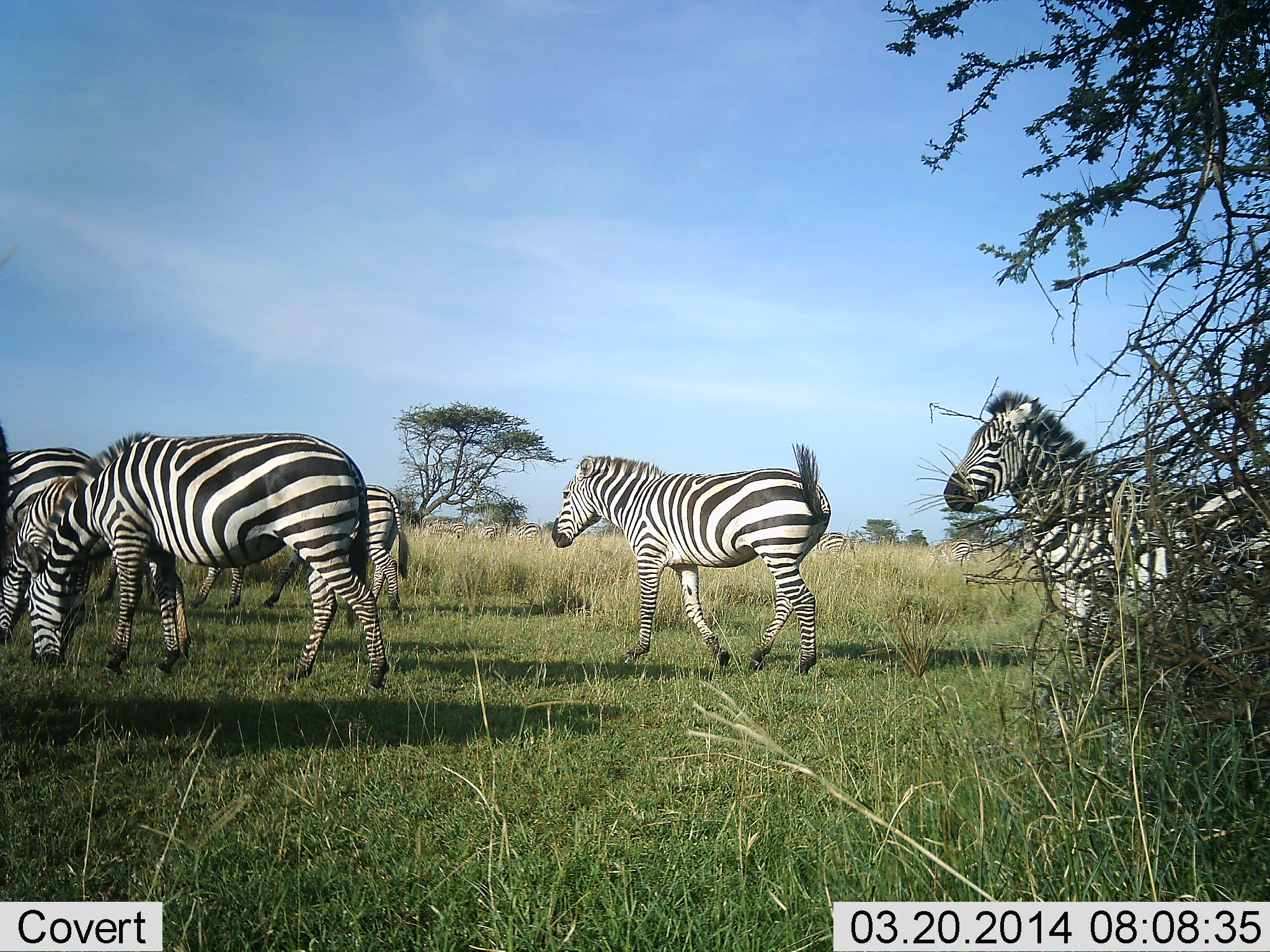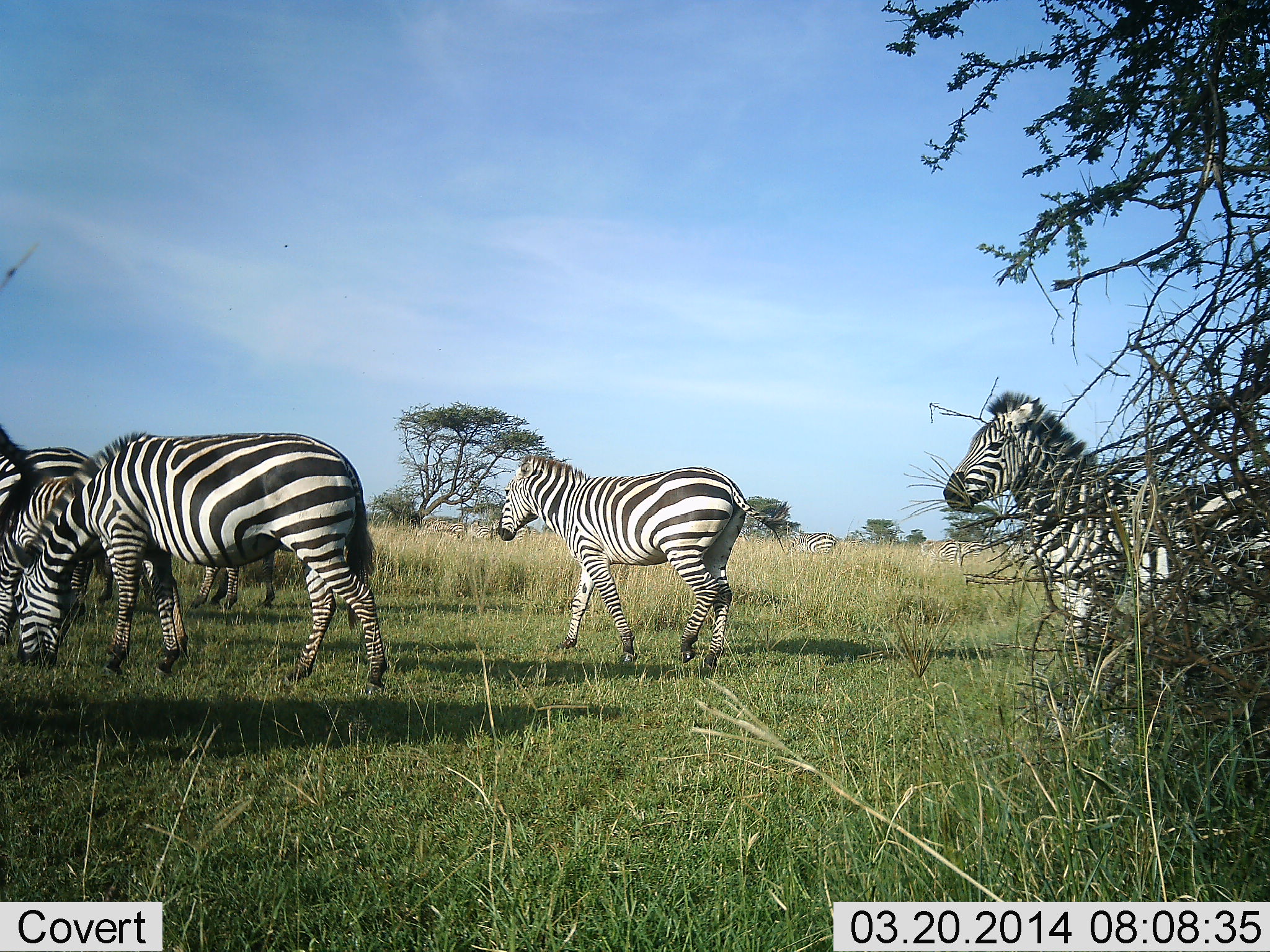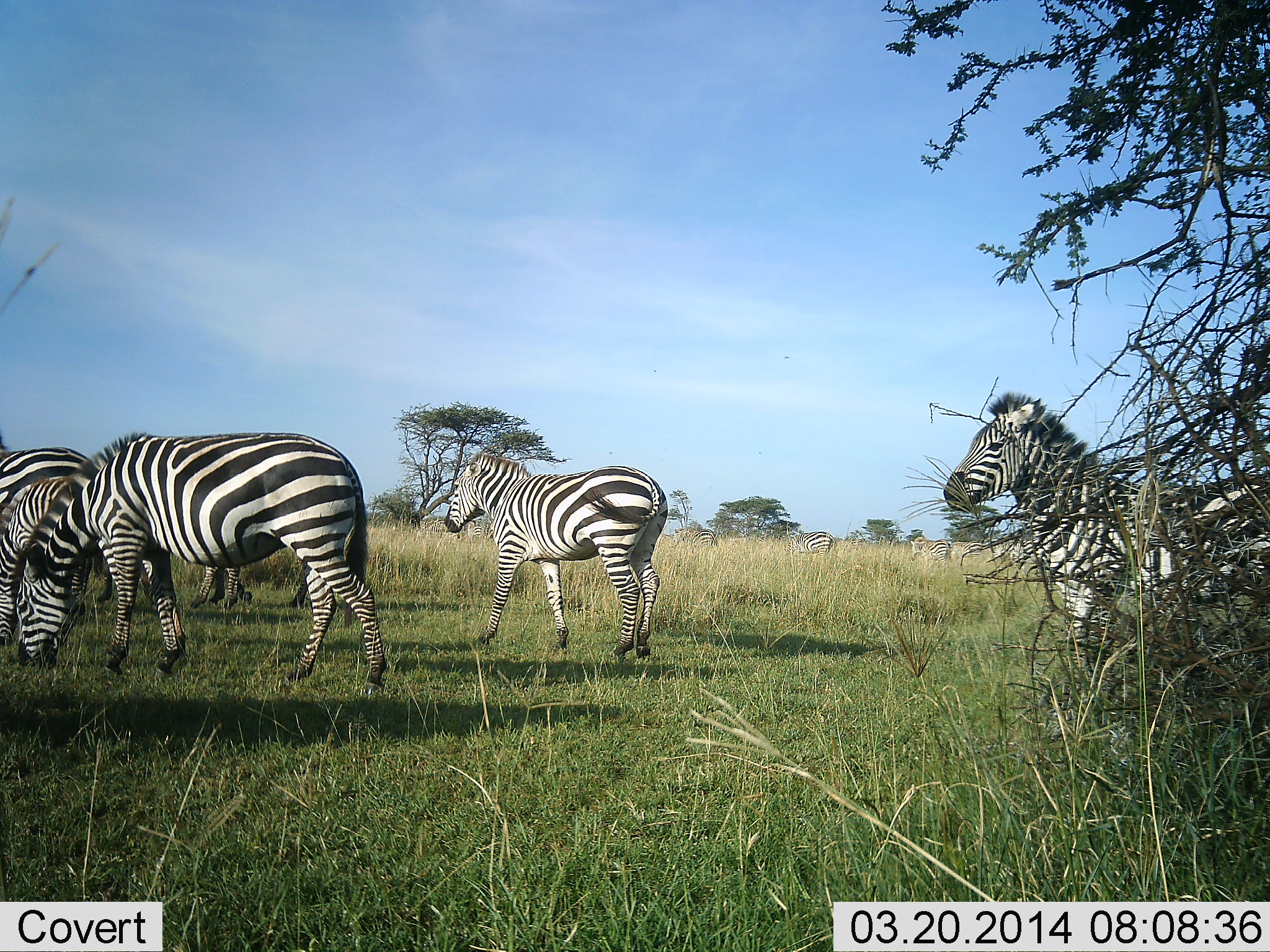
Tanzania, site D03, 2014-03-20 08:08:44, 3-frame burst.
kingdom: Animalia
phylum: Chordata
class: Mammalia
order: Perissodactyla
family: Equidae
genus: Equus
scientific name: Equus quagga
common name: plains zebra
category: zebra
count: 6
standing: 70%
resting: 0%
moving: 70%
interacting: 0%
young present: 0%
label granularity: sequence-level